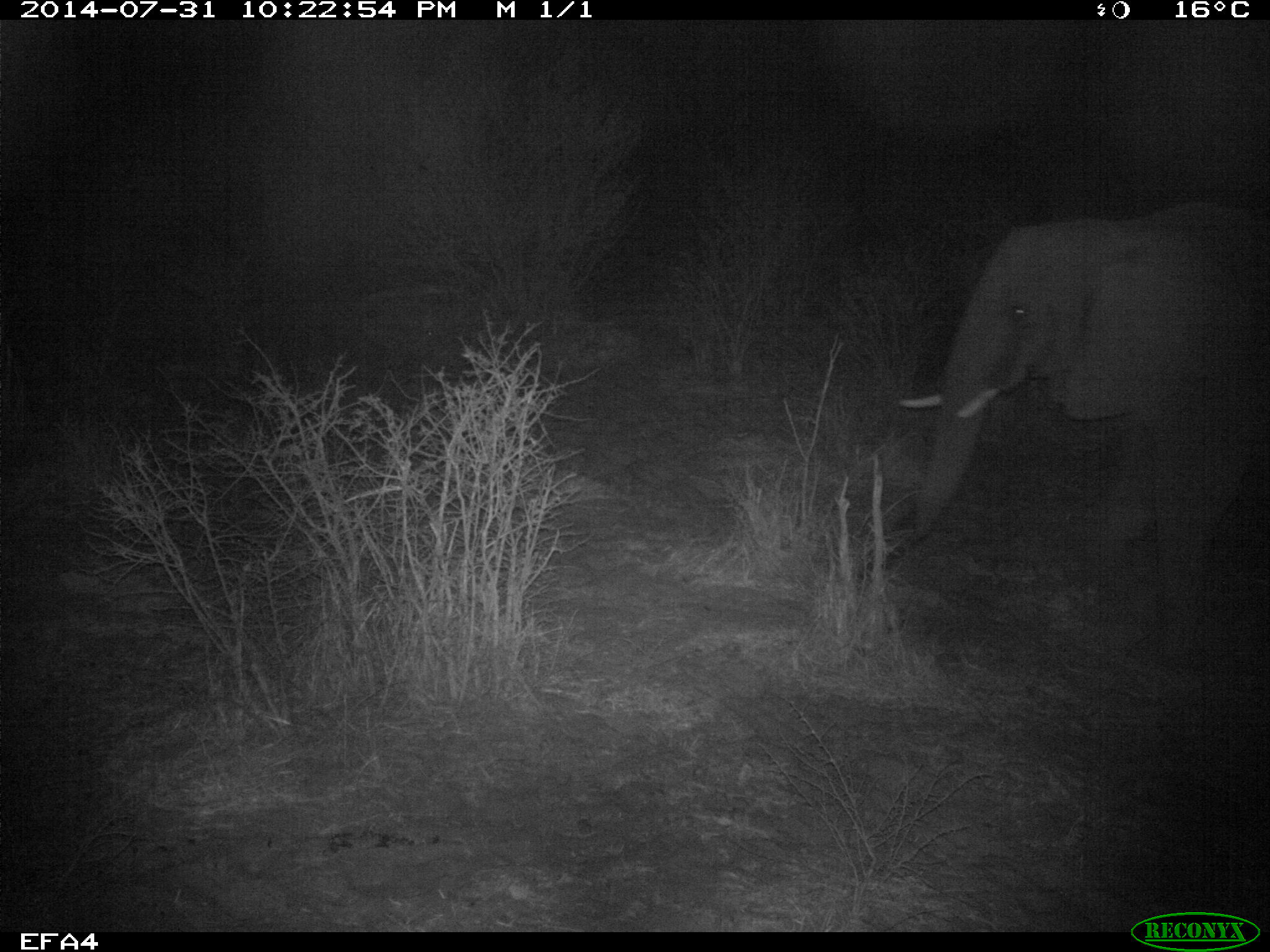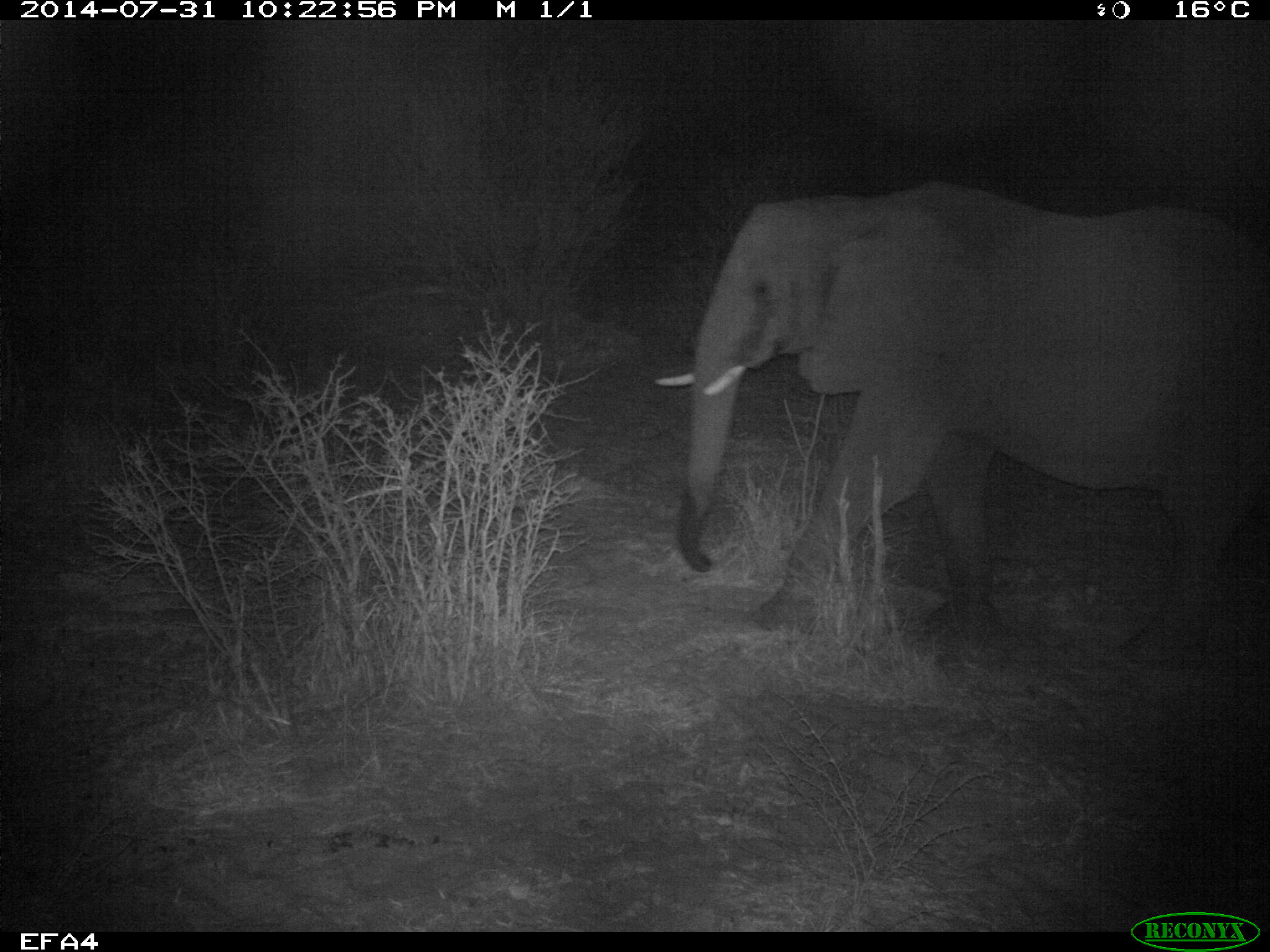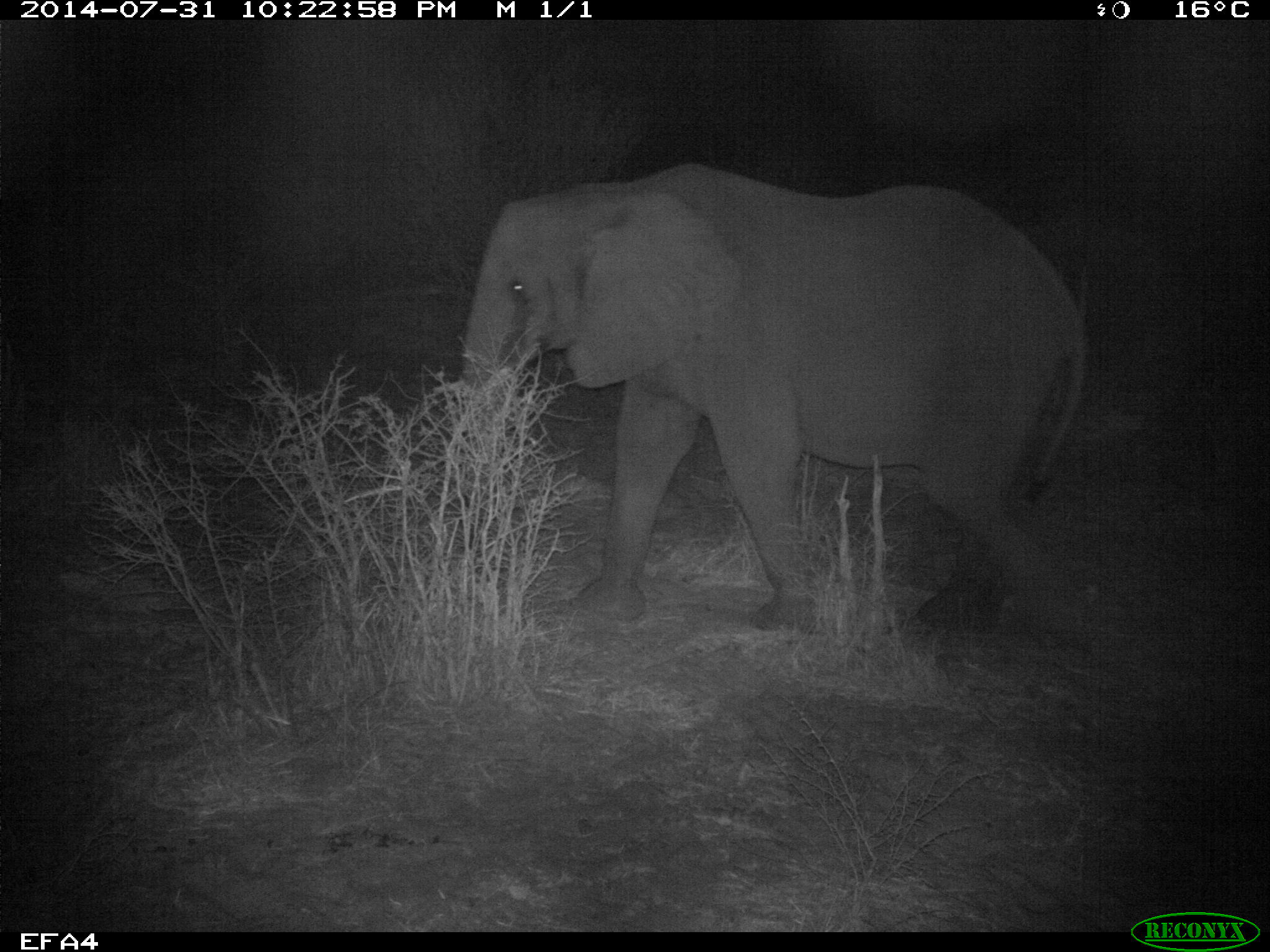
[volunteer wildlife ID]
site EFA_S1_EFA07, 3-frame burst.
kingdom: Animalia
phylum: Chordata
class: Mammalia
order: Proboscidea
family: Elephantidae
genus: Loxodonta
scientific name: Loxodonta africana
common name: african bush elephant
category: elephant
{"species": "elephant (african bush elephant) (Loxodonta africana)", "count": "1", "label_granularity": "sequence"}